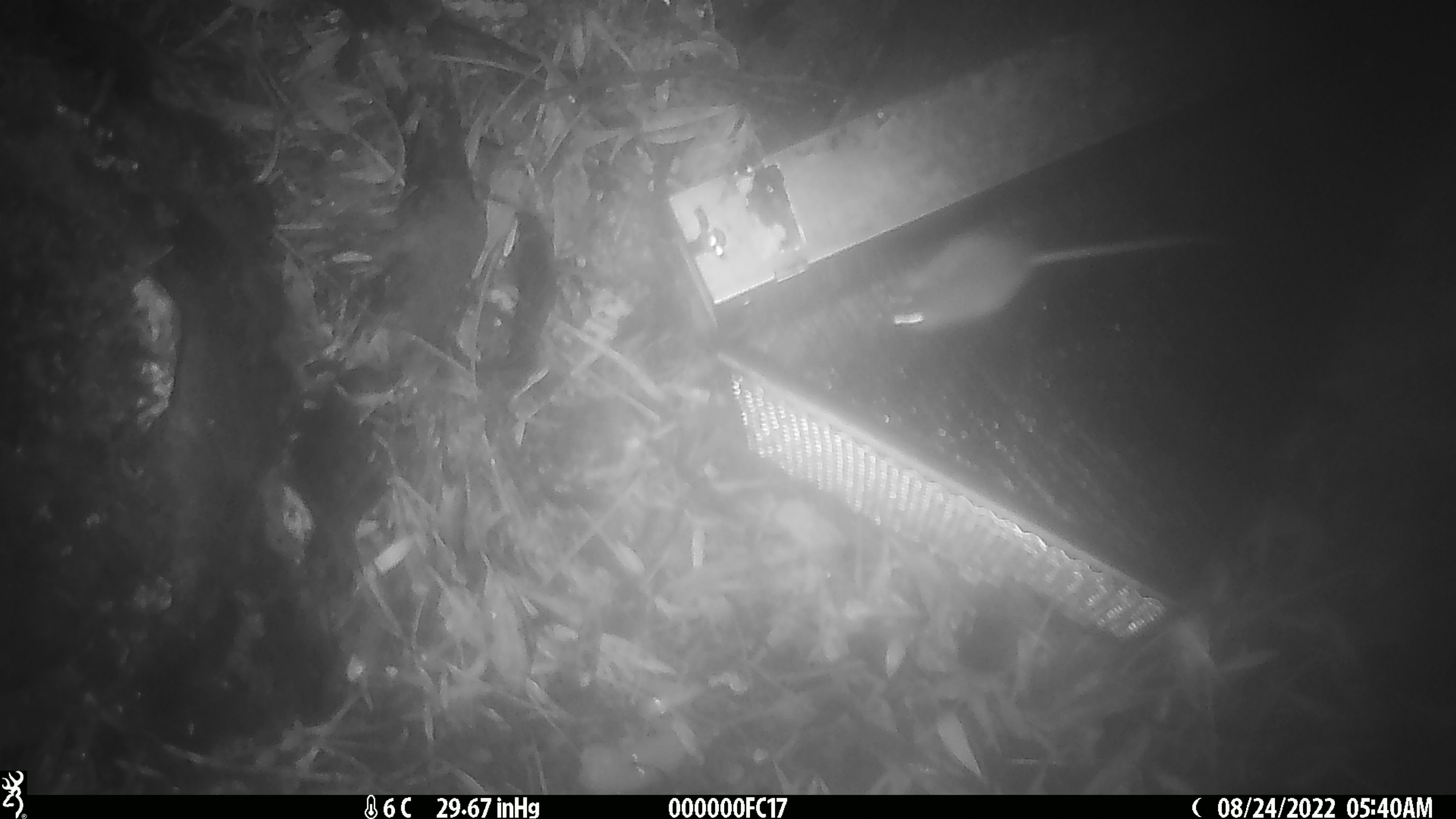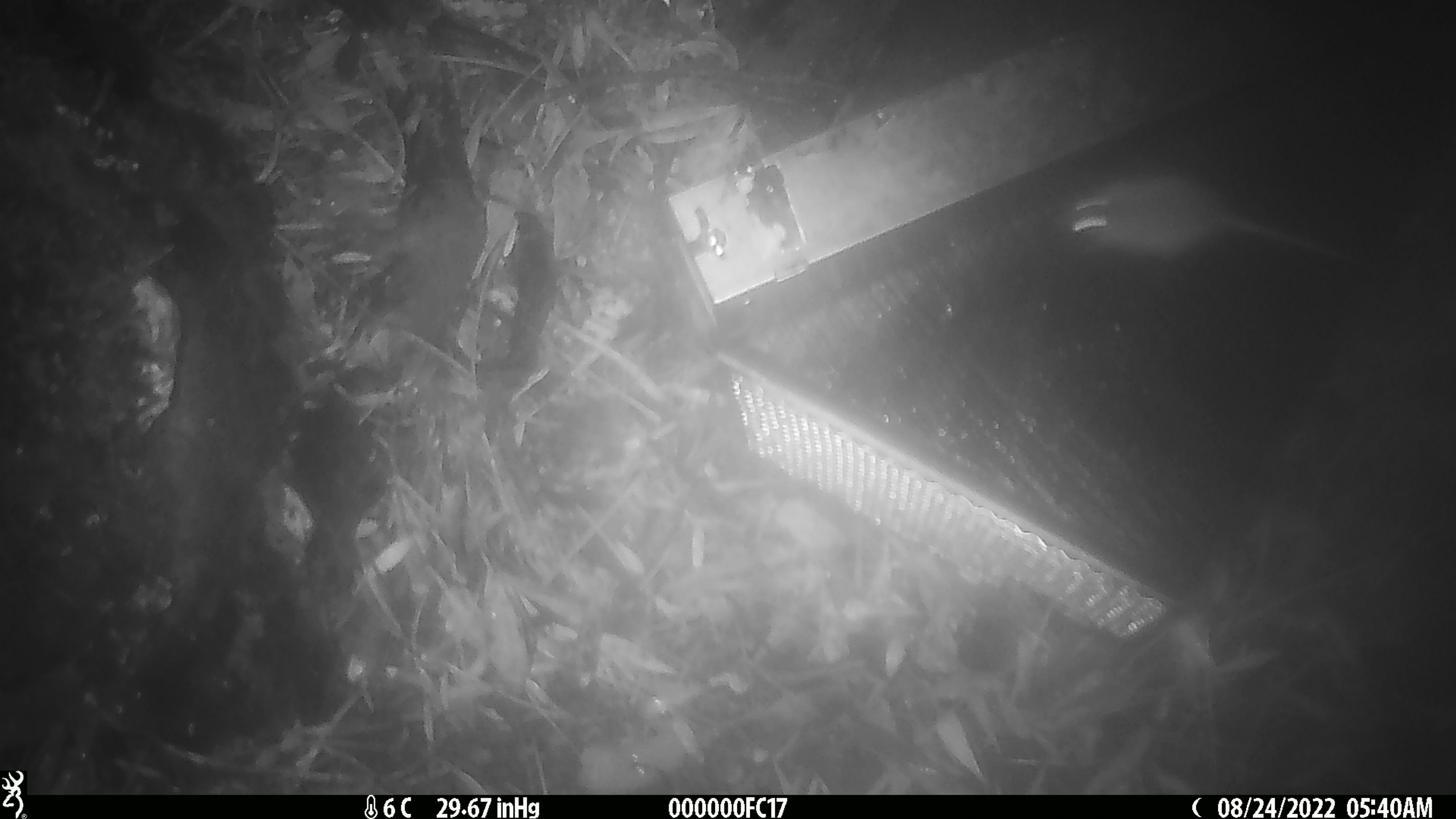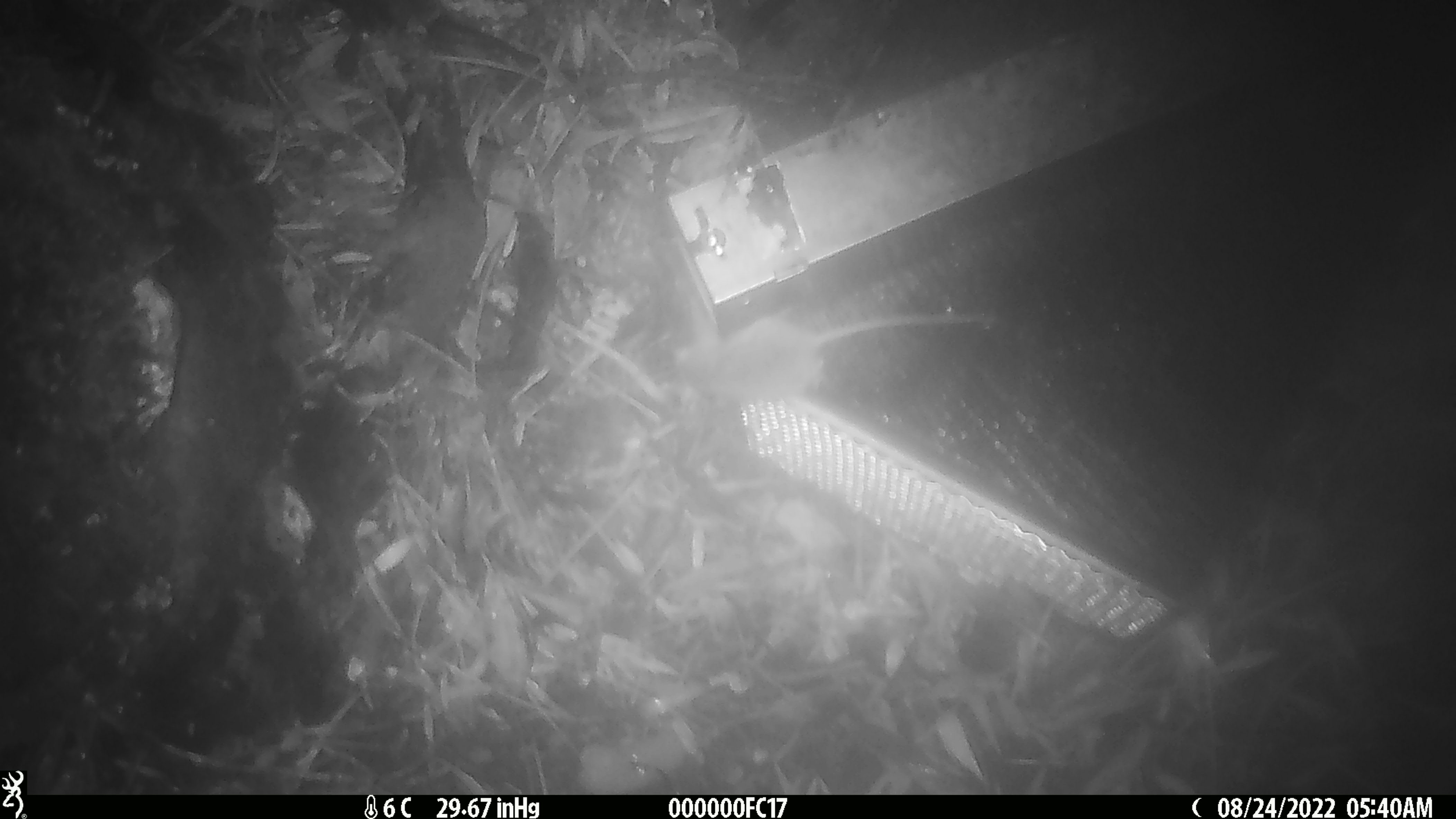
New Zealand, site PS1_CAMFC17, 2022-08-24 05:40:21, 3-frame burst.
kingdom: Animalia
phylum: Chordata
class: Mammalia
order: Rodentia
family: Muridae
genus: Mus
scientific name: Mus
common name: mouse